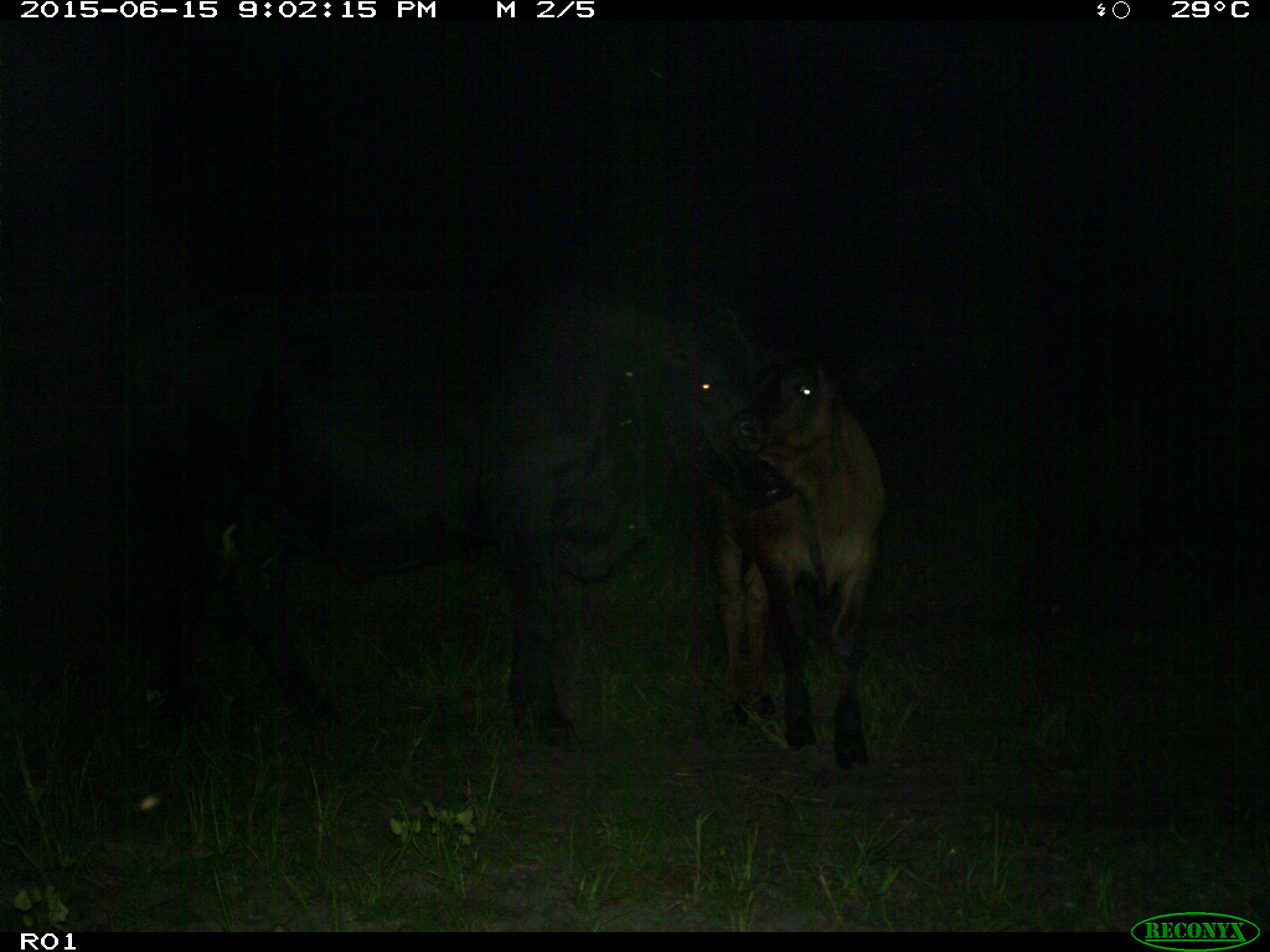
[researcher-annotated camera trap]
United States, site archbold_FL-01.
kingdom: Animalia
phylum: Chordata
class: Mammalia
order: Artiodactyla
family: Bovidae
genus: Bos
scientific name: Bos taurus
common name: domestic cow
Bos taurus (domestic cow).